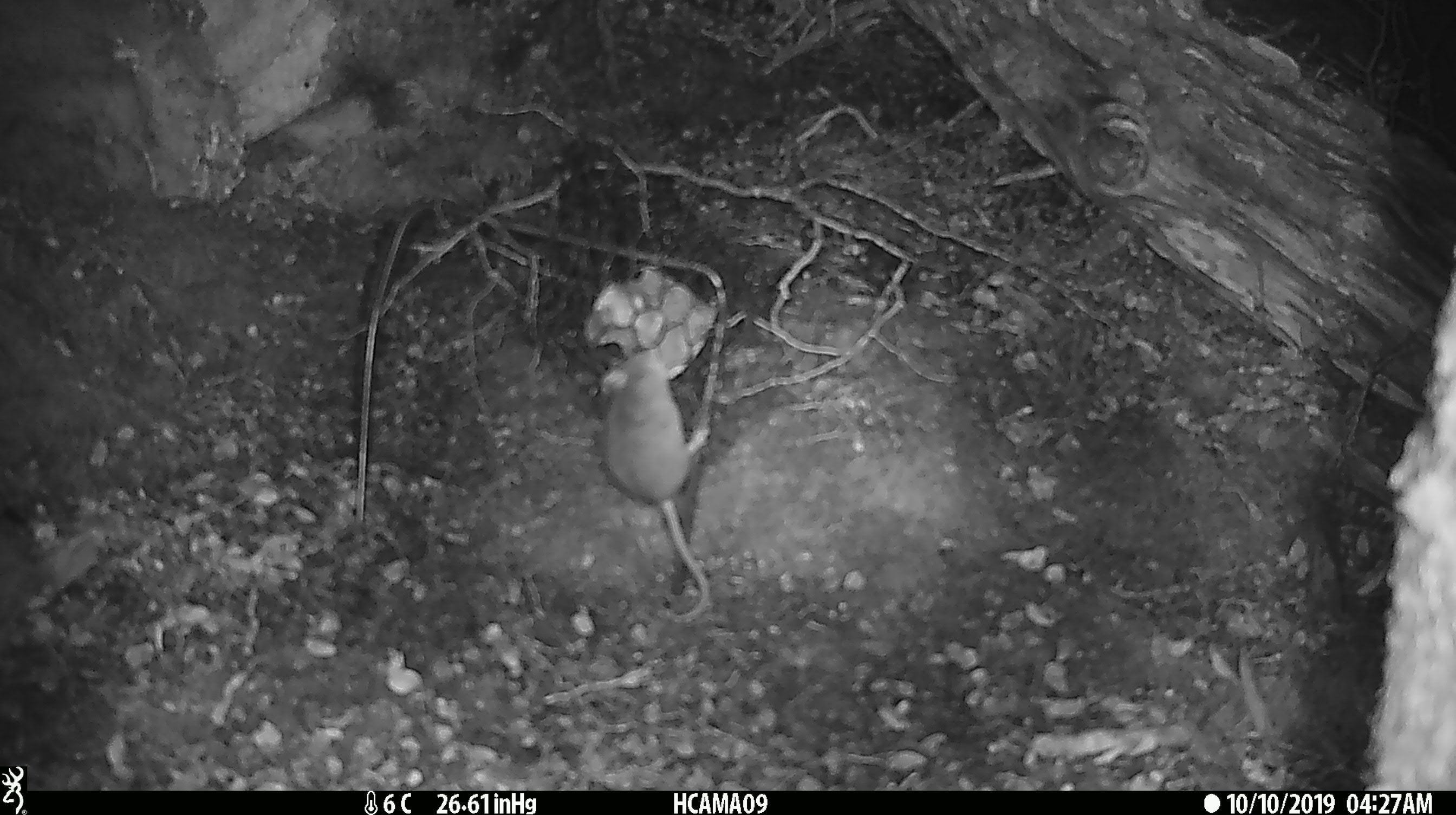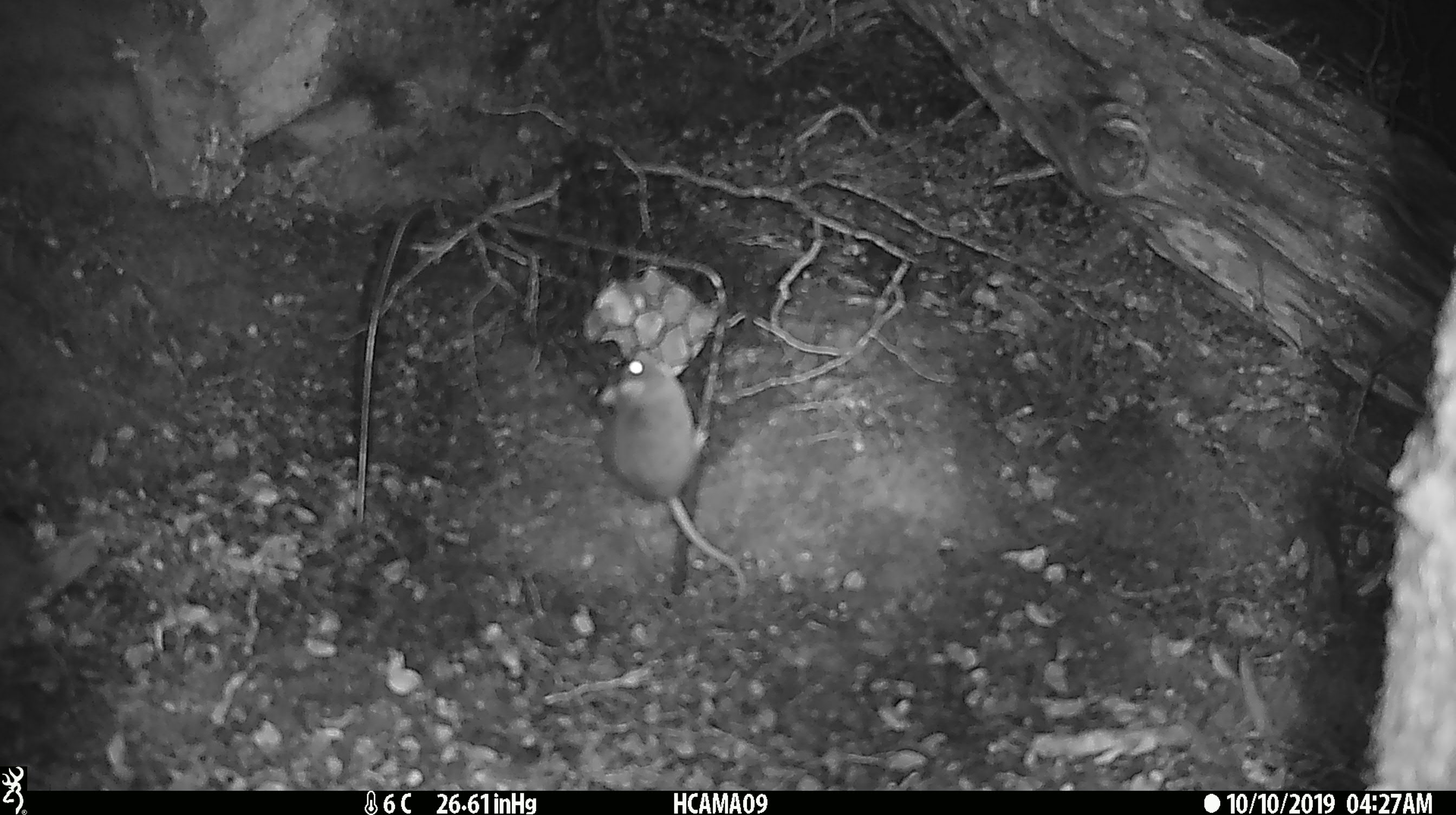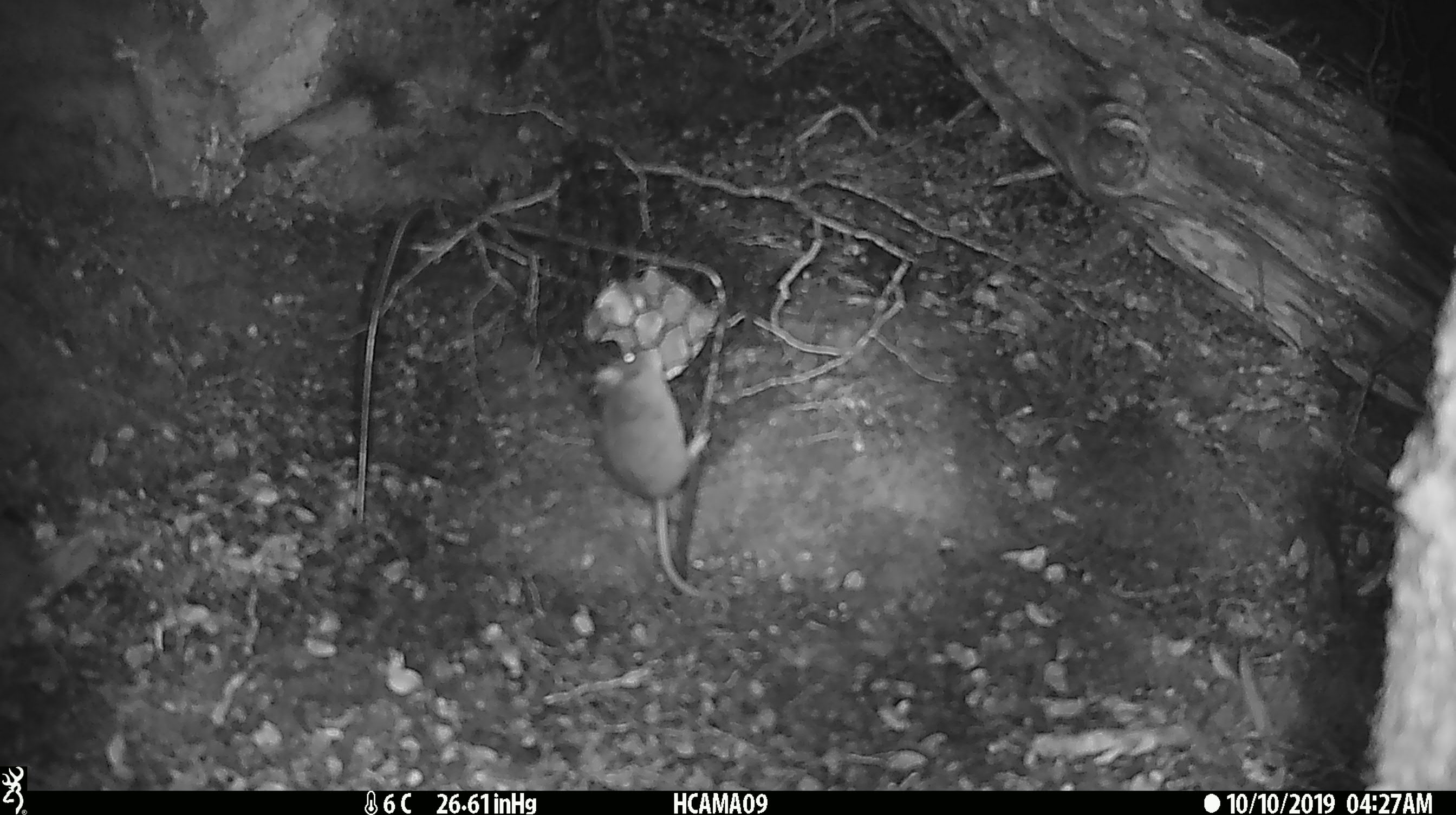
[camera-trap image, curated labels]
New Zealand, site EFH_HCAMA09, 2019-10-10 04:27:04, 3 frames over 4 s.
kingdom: Animalia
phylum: Chordata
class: Mammalia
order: Rodentia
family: Muridae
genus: Mus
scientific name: Mus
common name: mouse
Mouse (Mus).